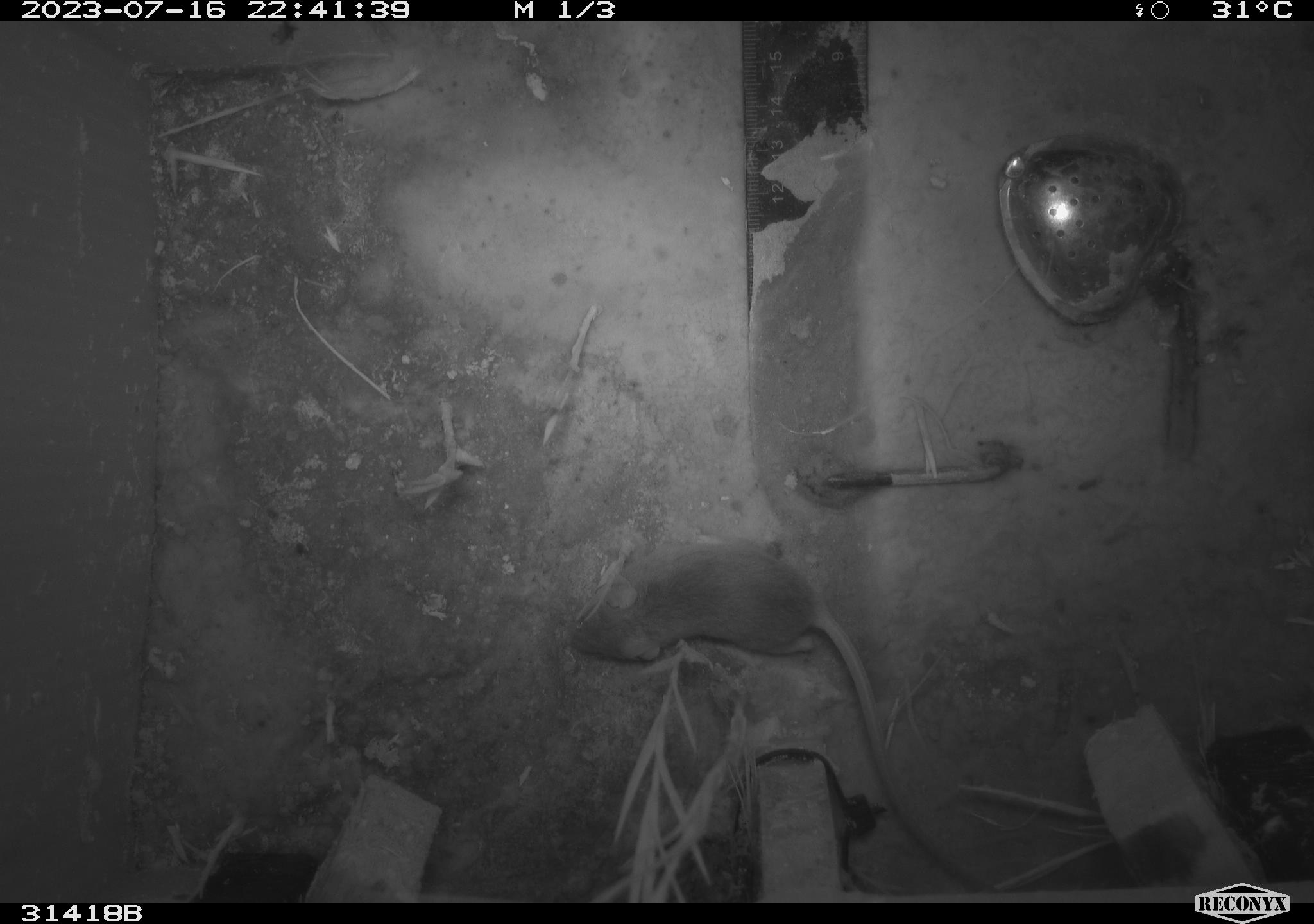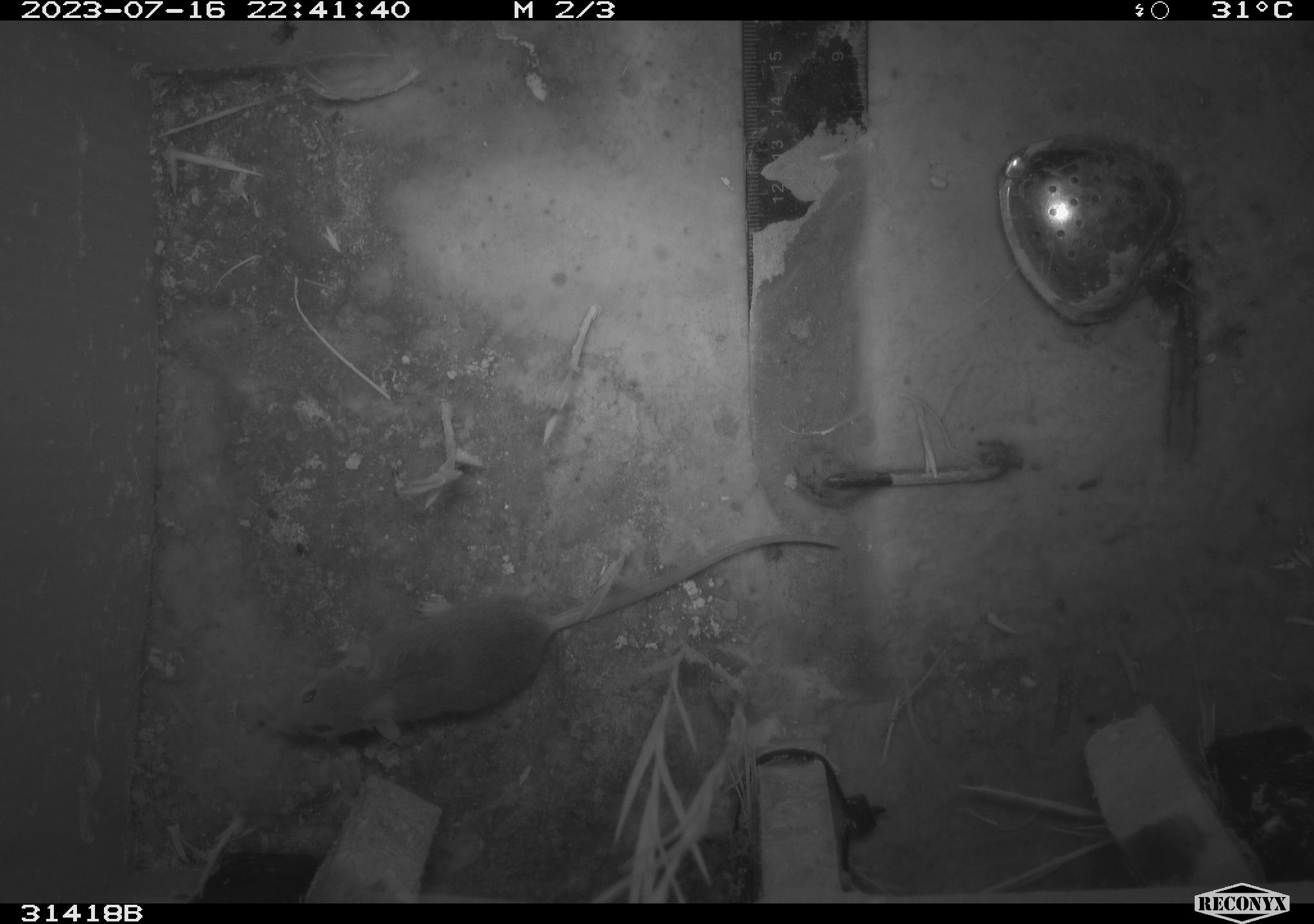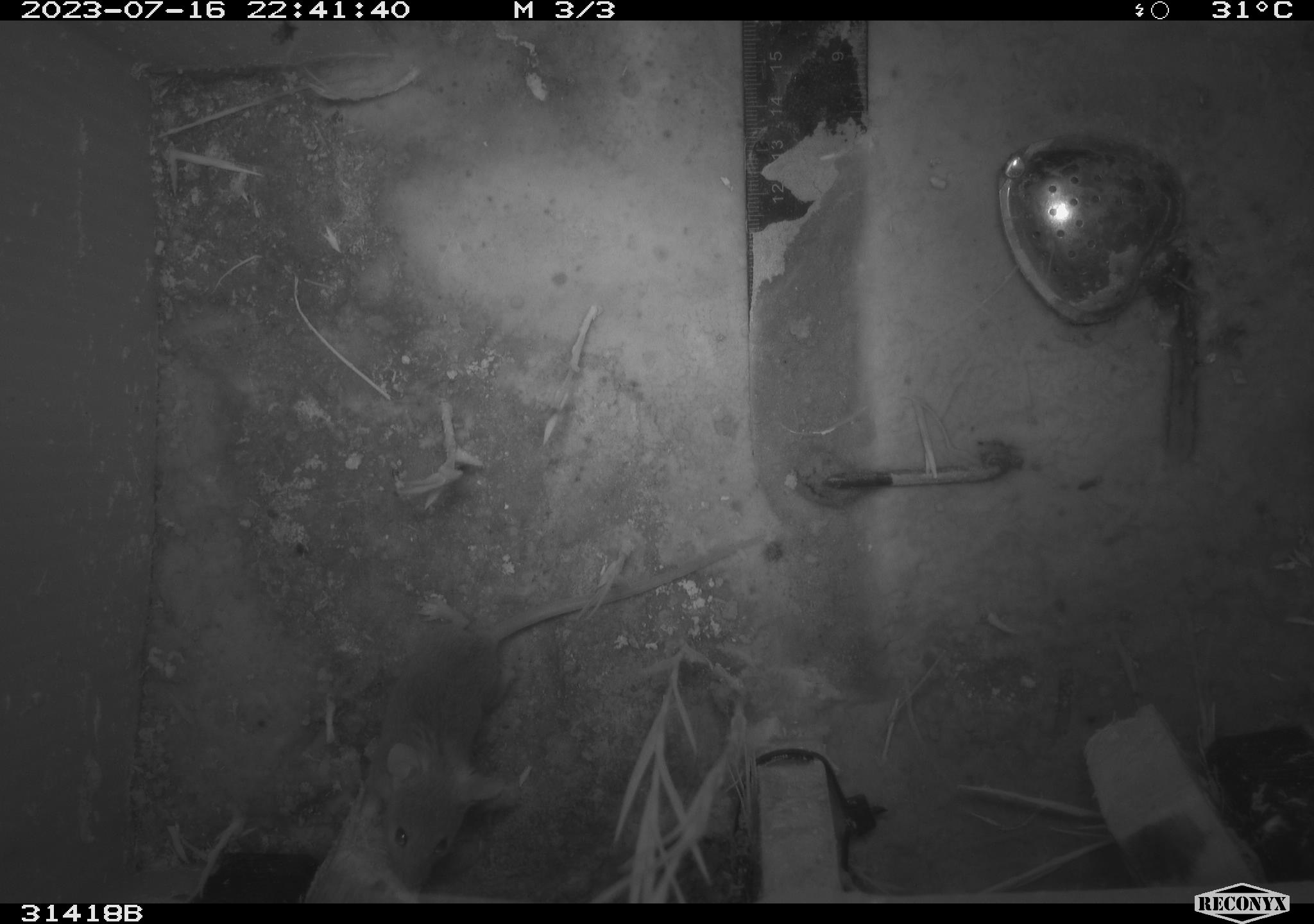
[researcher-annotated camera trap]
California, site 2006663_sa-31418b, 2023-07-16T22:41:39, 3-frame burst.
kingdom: Animalia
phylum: Chordata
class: Mammalia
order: Rodentia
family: Cricetidae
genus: Peromyscus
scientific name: Peromyscus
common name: deer mice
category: peromyscus species